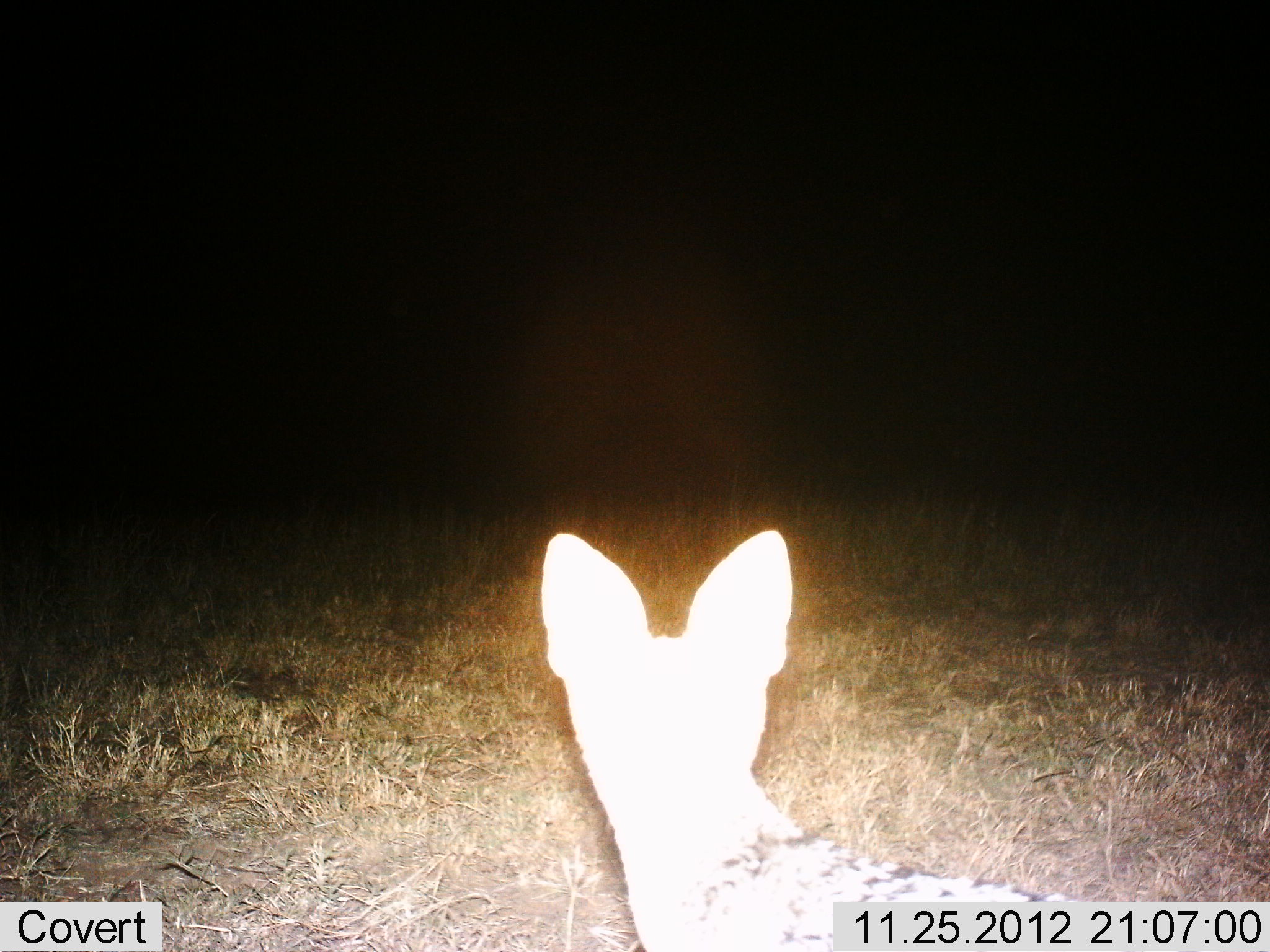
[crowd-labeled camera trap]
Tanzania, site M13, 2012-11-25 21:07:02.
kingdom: Animalia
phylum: Chordata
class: Mammalia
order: Carnivora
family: Felidae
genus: Leptailurus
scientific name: Leptailurus serval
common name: serval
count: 1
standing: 100%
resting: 0%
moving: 0%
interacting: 0%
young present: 4%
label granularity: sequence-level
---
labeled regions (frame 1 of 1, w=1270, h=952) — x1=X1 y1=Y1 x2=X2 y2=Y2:
animal: x1=539 y1=529 x2=1270 y2=949